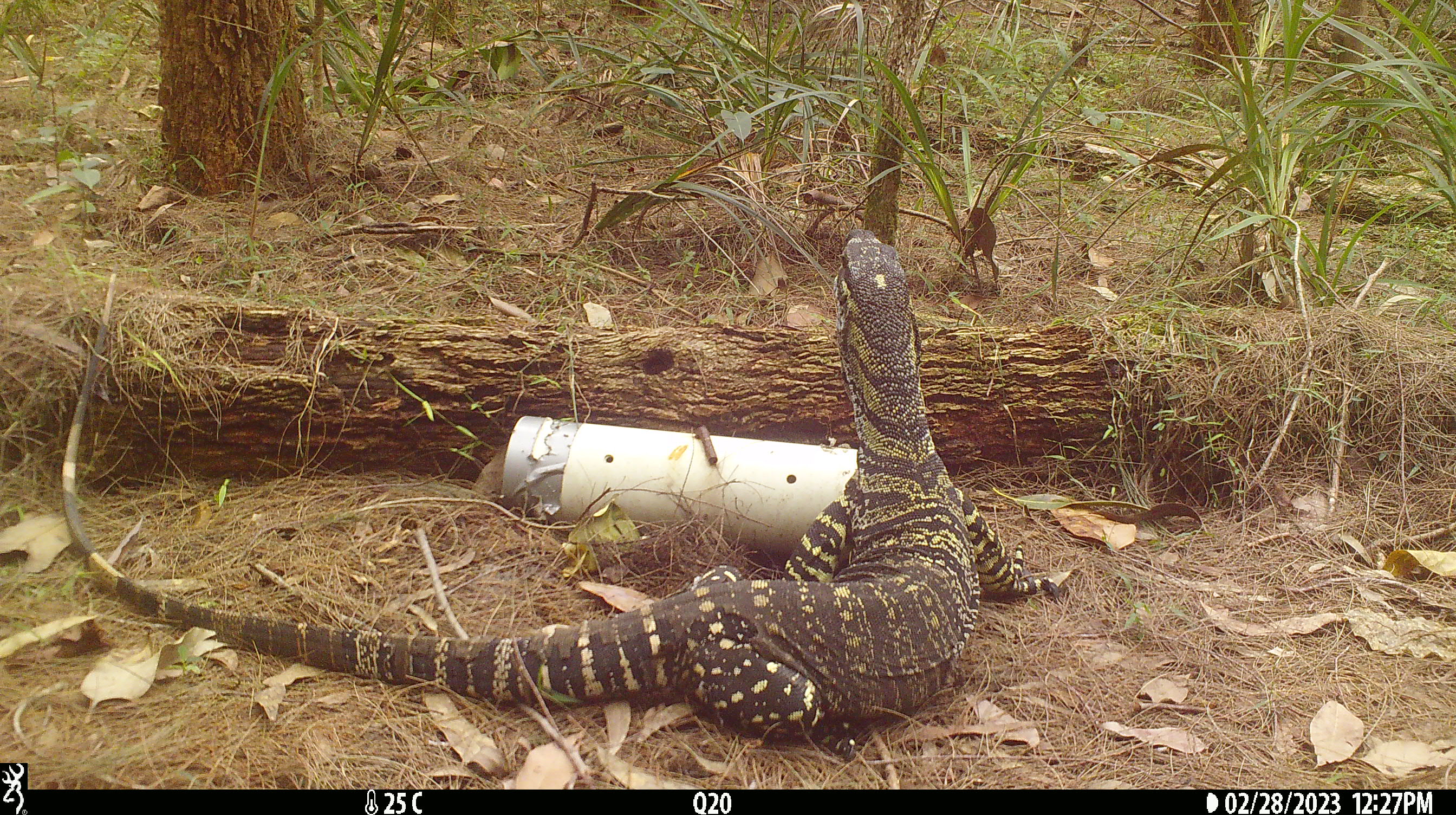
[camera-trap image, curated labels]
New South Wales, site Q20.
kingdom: Animalia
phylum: Chordata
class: Reptilia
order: Squamata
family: Varanidae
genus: Varanus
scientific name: Varanus varius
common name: lace monitor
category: goanna